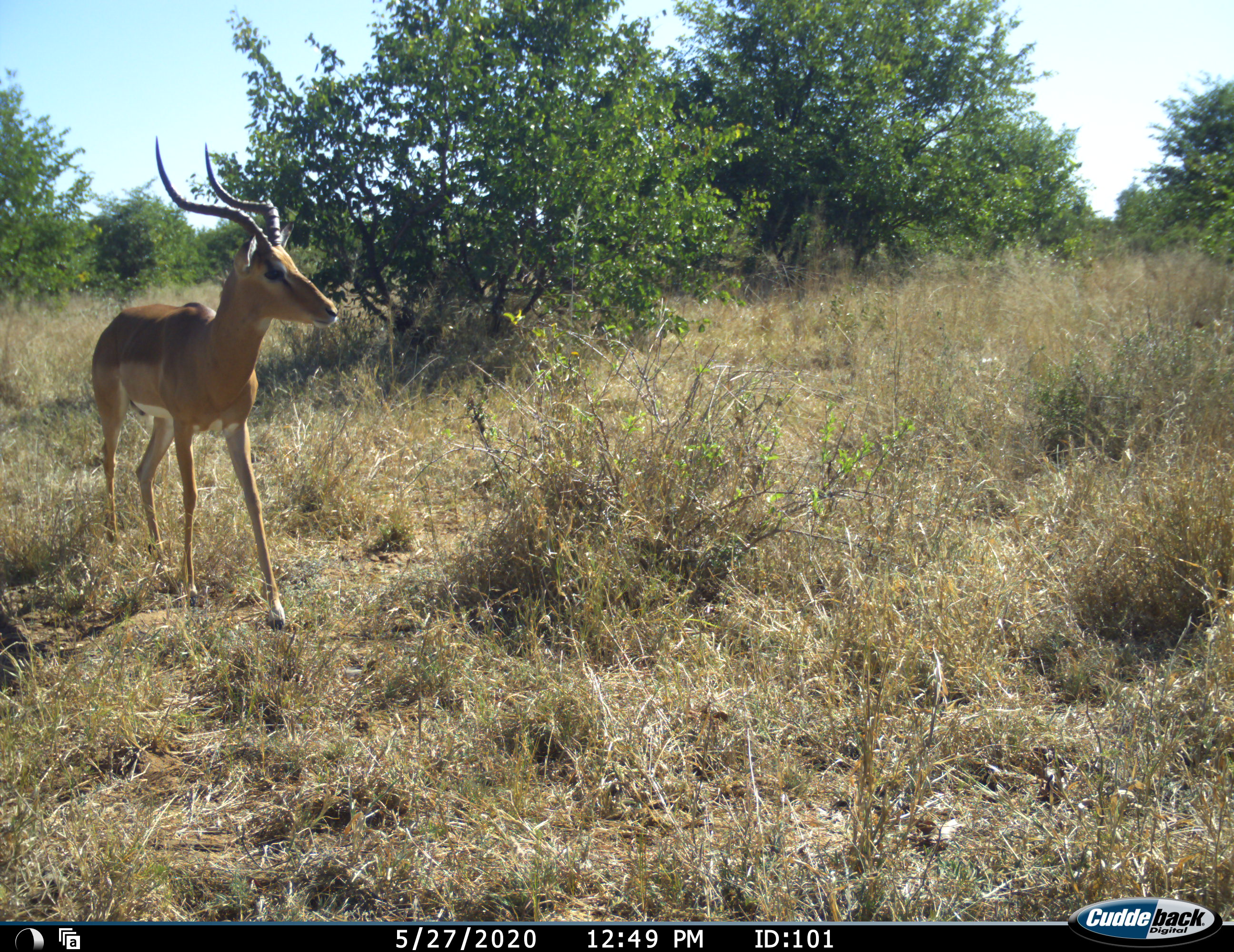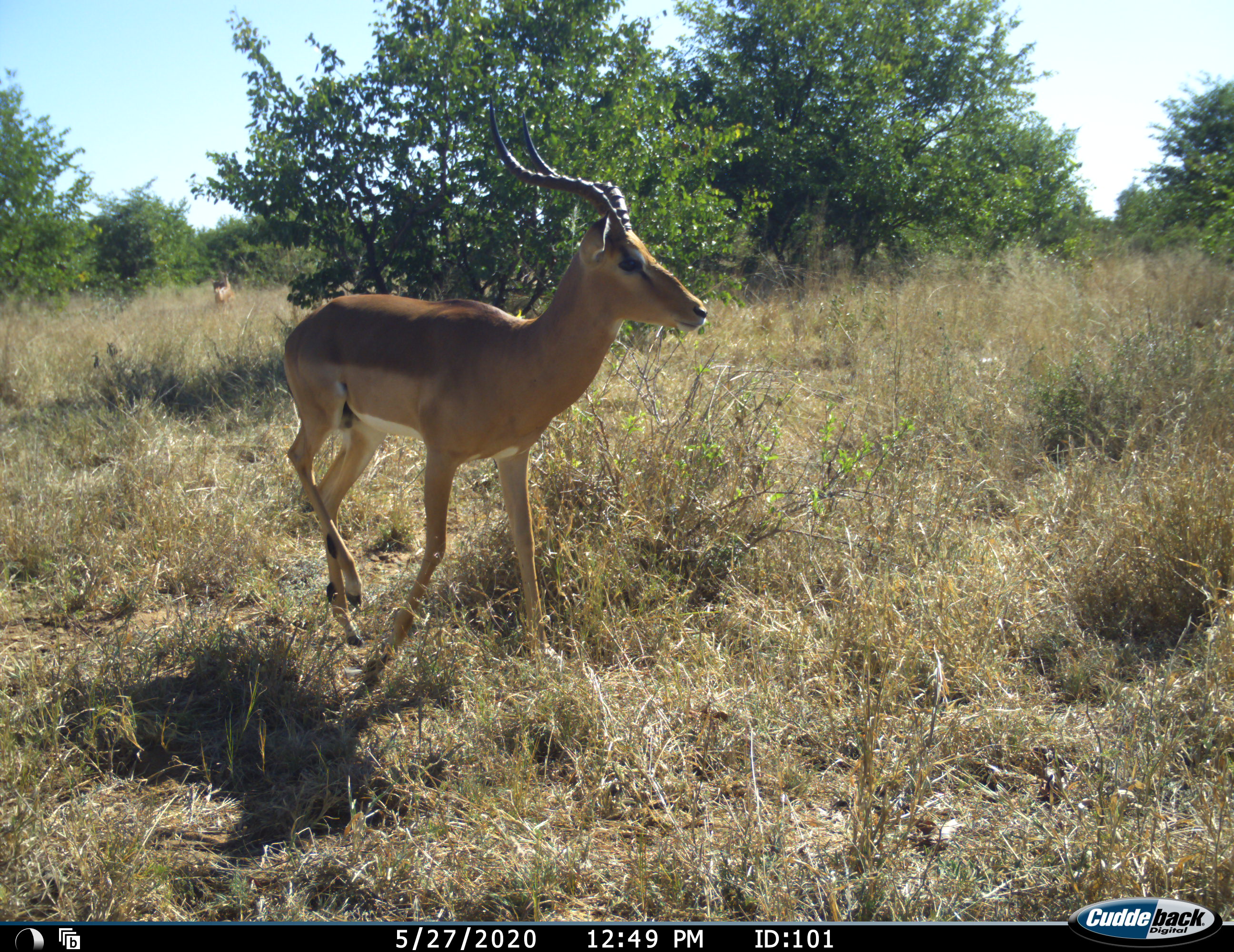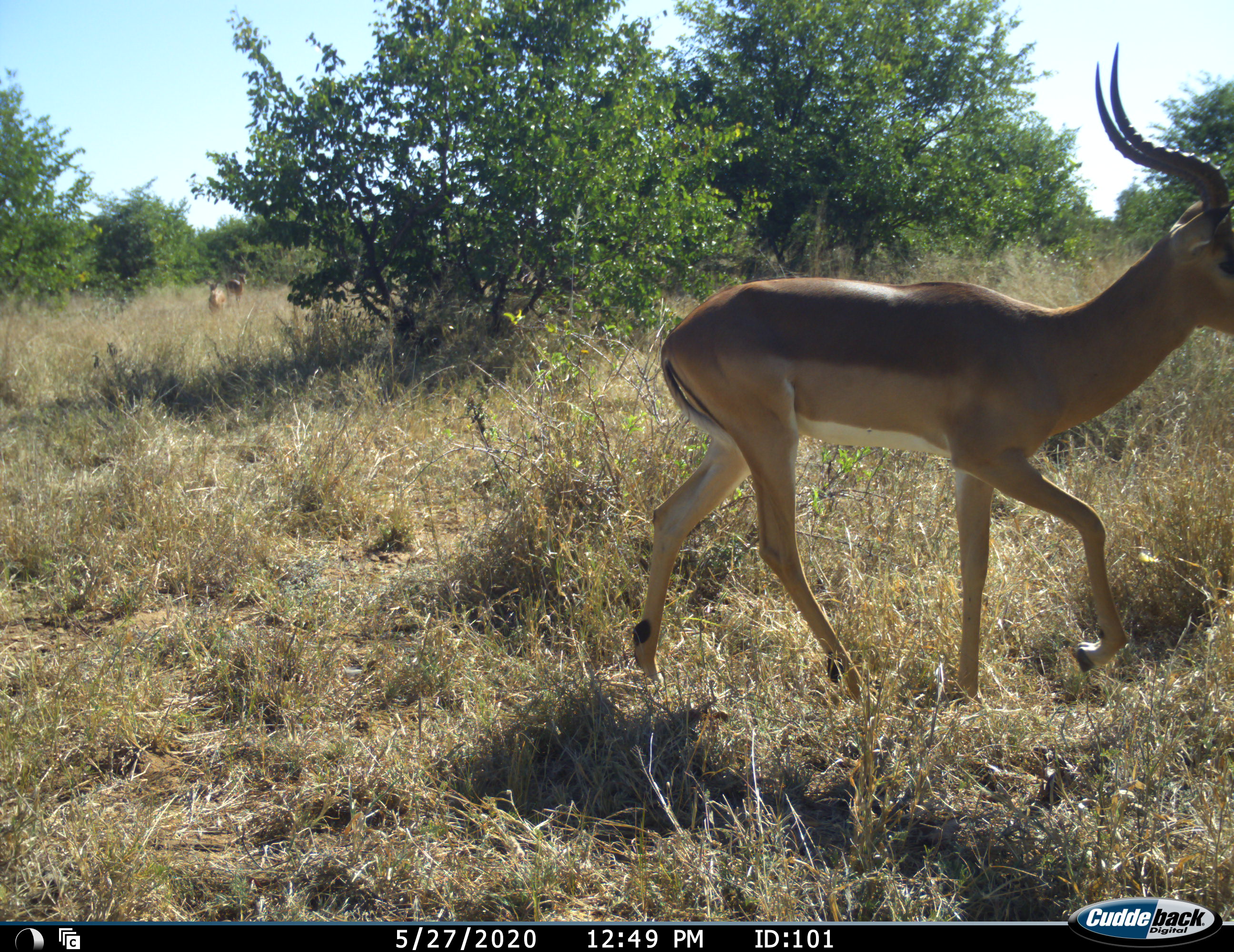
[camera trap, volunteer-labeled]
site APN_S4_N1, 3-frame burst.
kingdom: Animalia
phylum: Chordata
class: Mammalia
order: Artiodactyla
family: Bovidae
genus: Aepyceros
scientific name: Aepyceros melampus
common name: impala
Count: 2.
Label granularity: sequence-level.